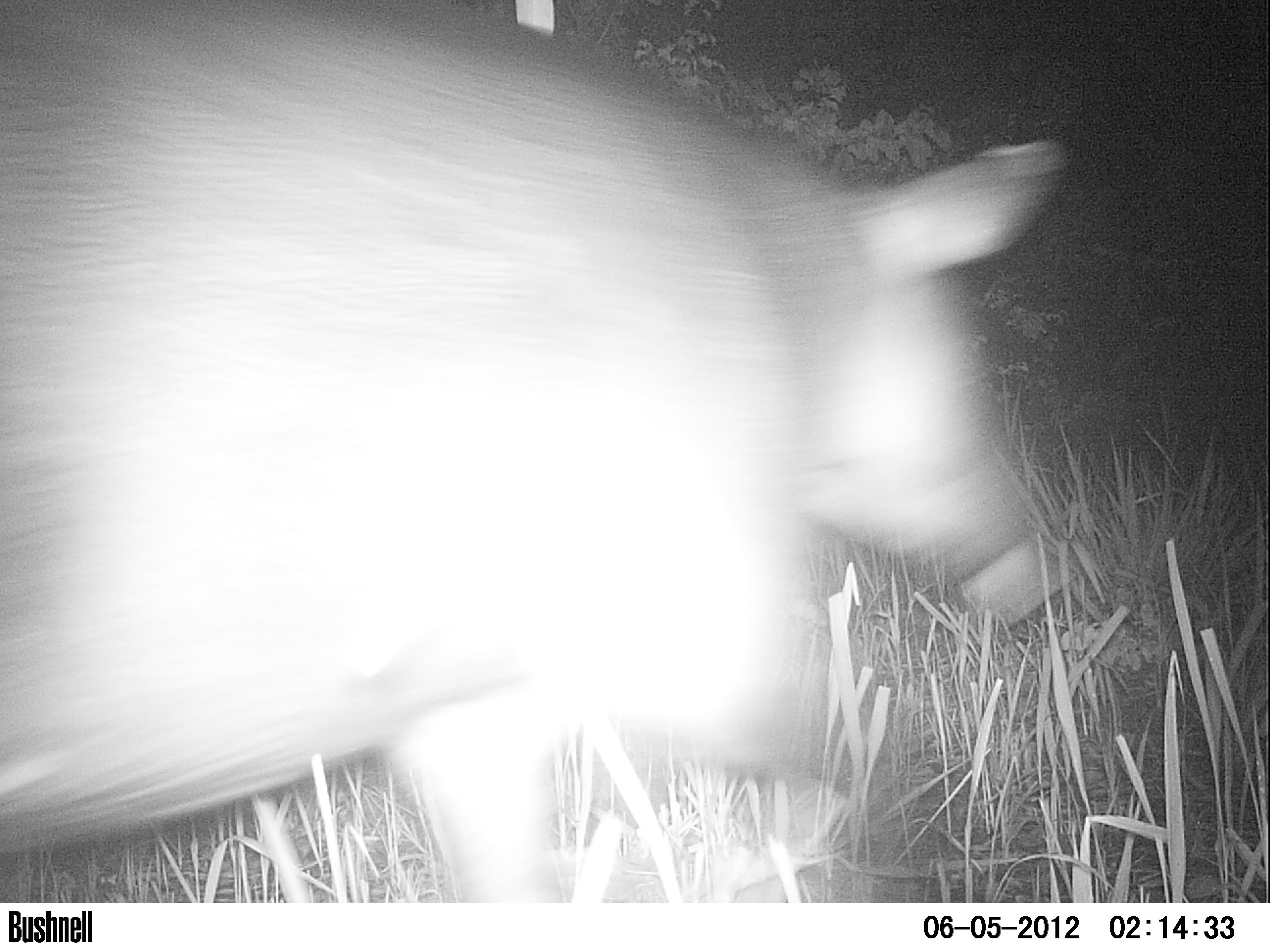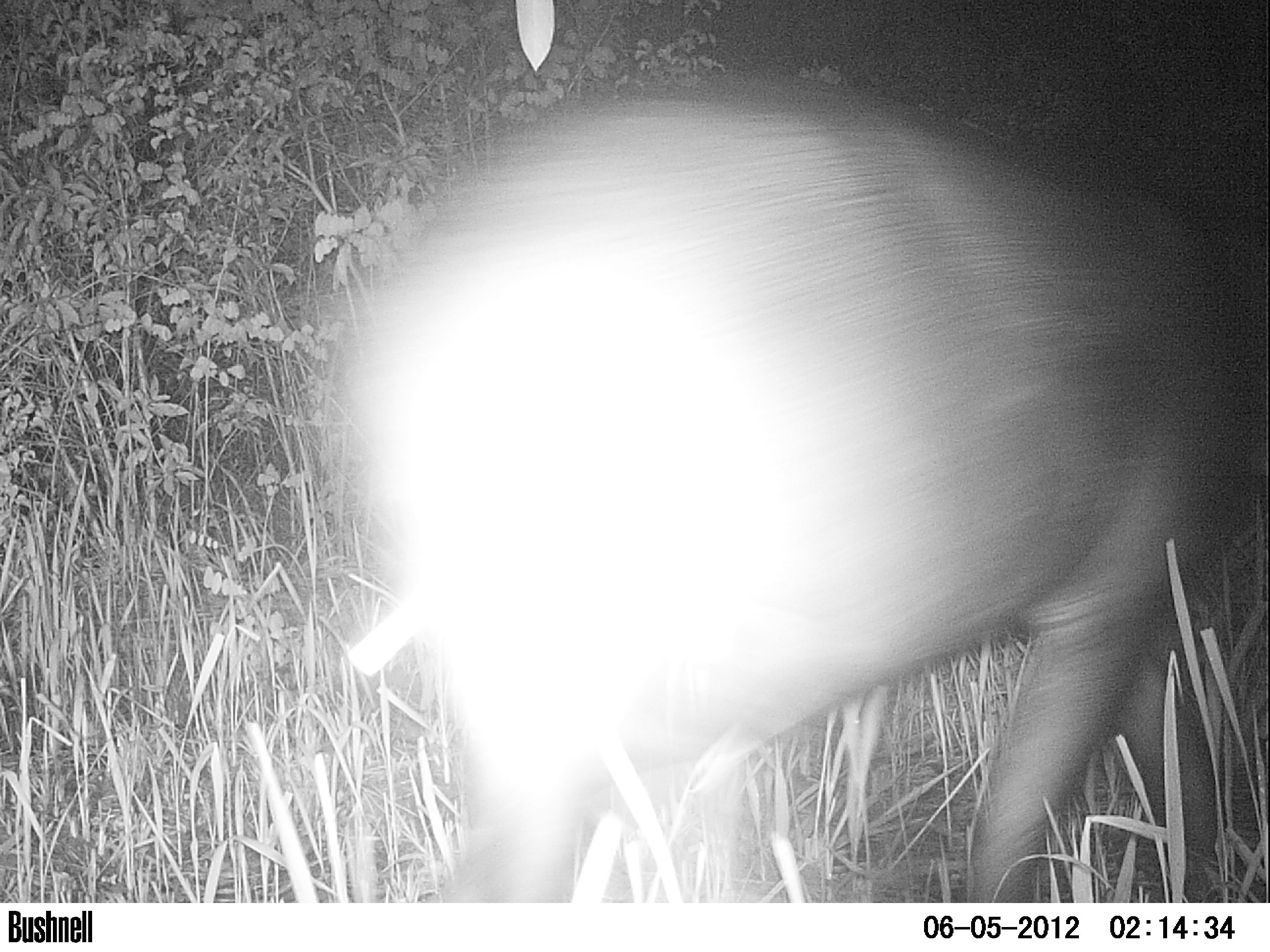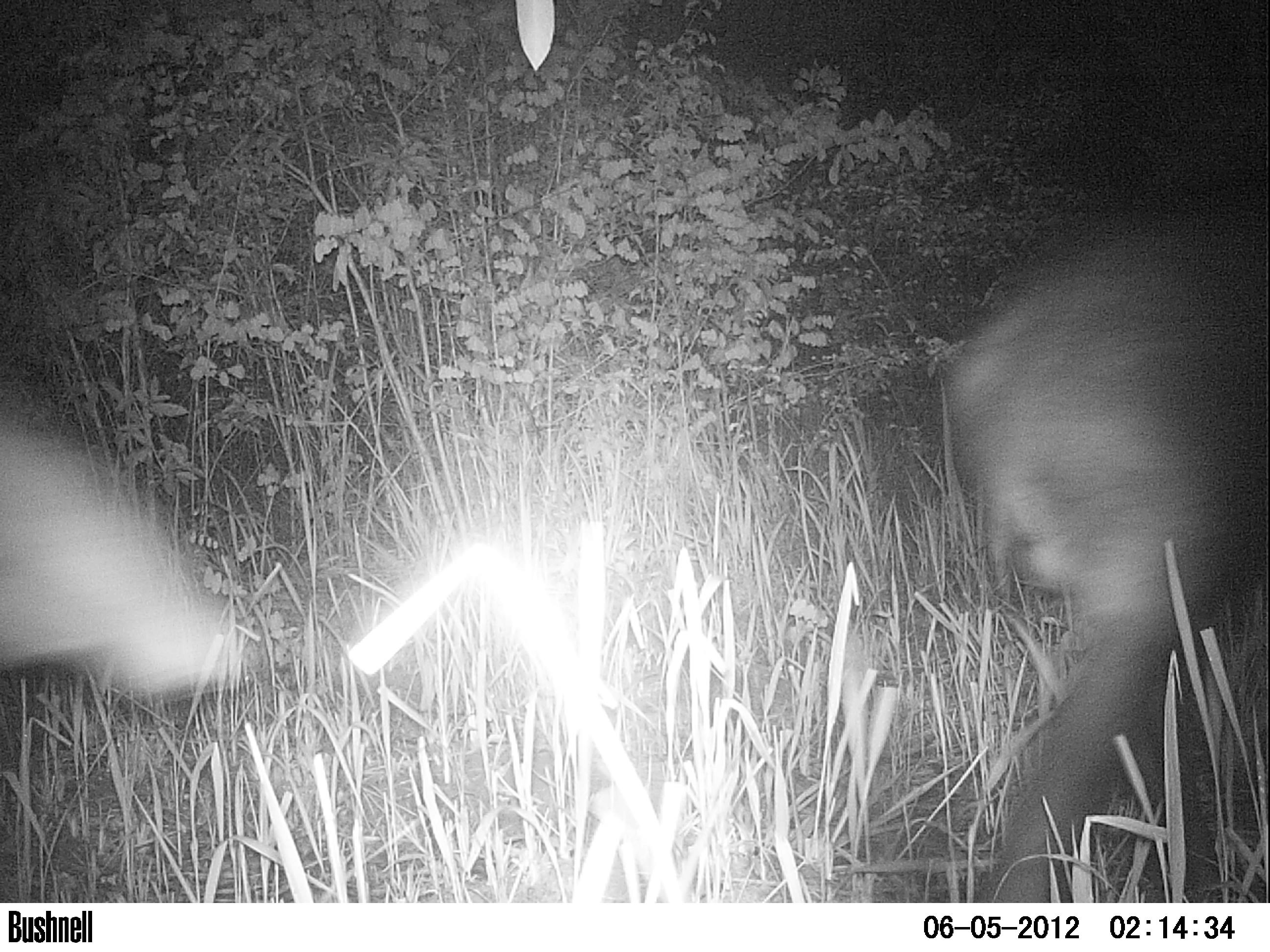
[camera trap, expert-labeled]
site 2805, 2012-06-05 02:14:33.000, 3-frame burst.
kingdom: Animalia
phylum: Chordata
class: Mammalia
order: Perissodactyla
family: Tapiridae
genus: Tapirus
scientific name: Tapirus bairdii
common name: baird's tapir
Tapirus bairdii (baird's tapir), count 2, age adult, sex male.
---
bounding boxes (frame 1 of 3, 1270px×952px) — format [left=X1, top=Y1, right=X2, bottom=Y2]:
tapirus bairdii: [left=0, top=0, right=1076, bottom=903]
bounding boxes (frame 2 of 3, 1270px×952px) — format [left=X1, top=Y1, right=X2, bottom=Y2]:
tapirus bairdii: [left=322, top=67, right=1270, bottom=901]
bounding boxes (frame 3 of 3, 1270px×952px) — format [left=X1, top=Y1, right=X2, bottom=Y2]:
tapirus bairdii: [left=937, top=177, right=1267, bottom=901]; [left=0, top=406, right=258, bottom=710]